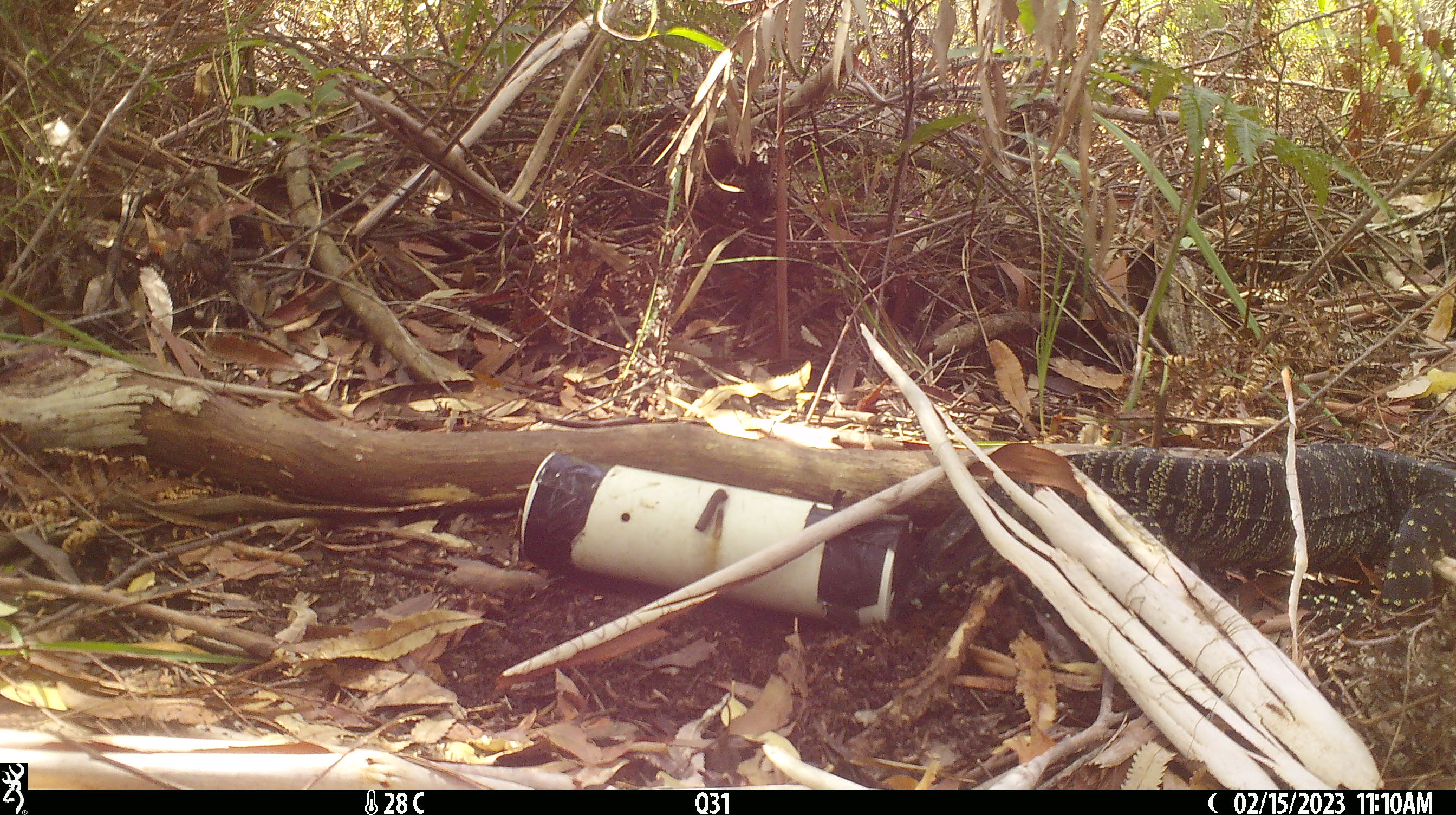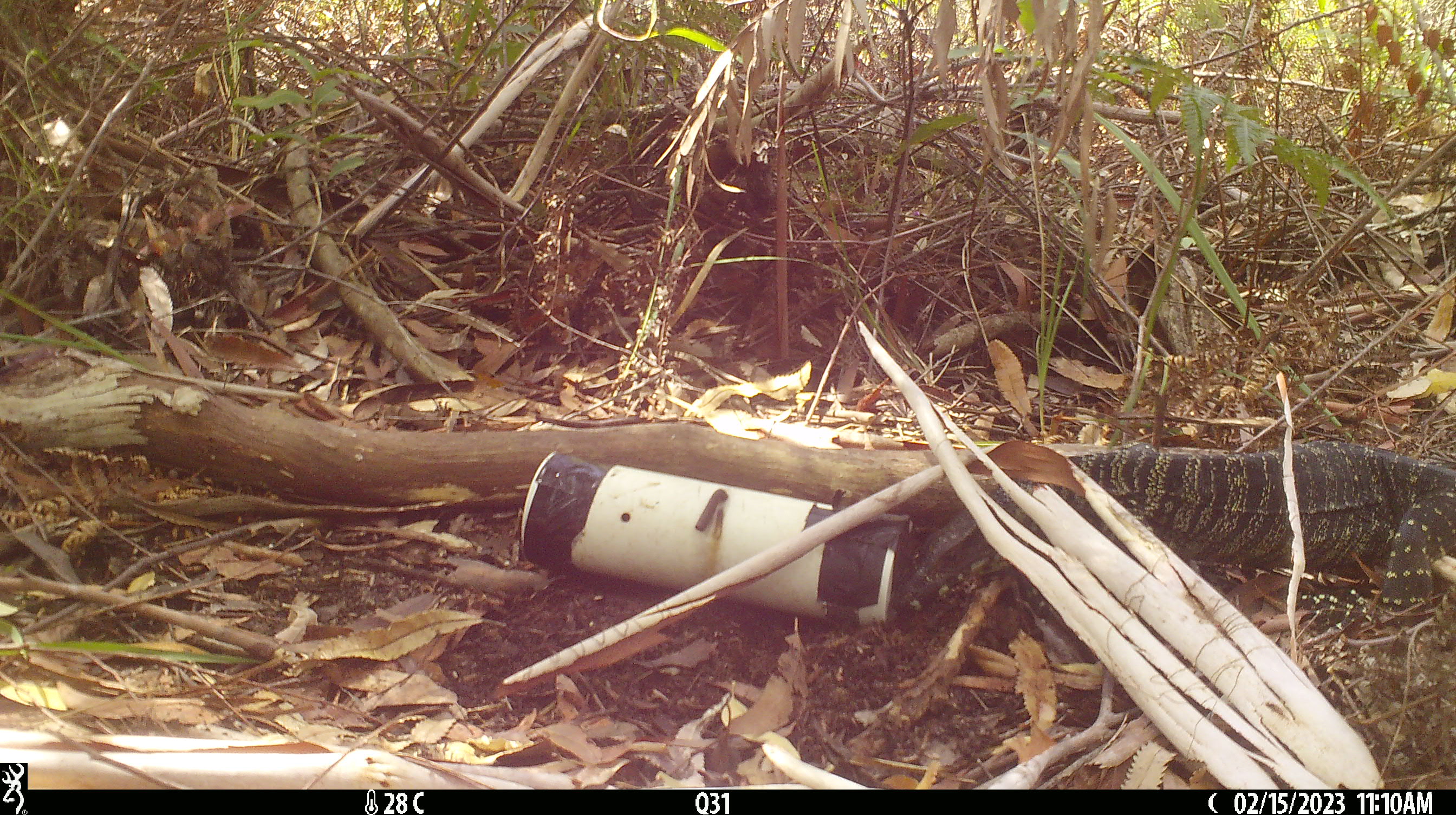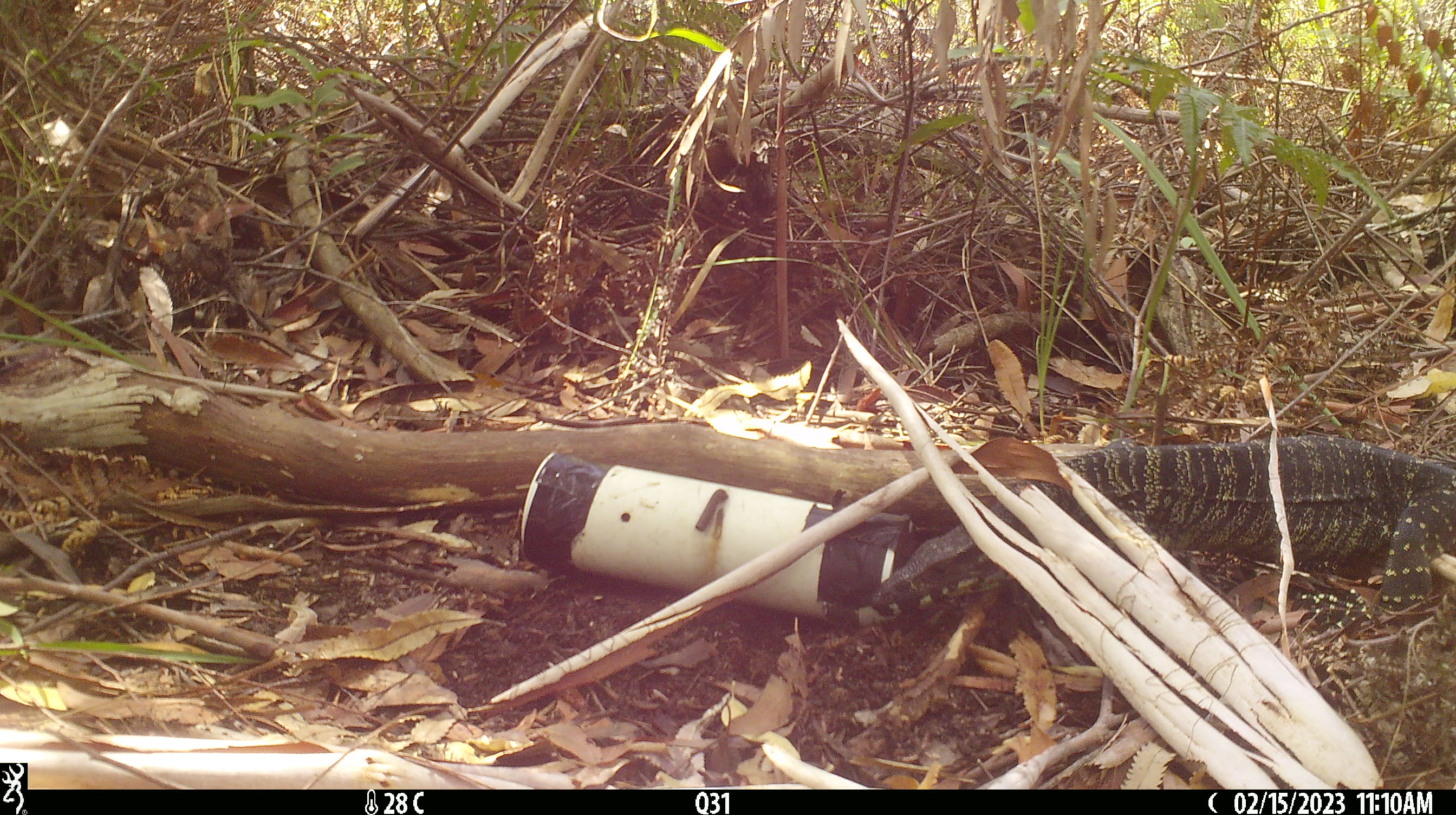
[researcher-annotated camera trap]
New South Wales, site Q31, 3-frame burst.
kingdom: Animalia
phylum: Chordata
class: Reptilia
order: Squamata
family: Varanidae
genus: Varanus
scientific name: Varanus varius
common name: lace monitor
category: goanna